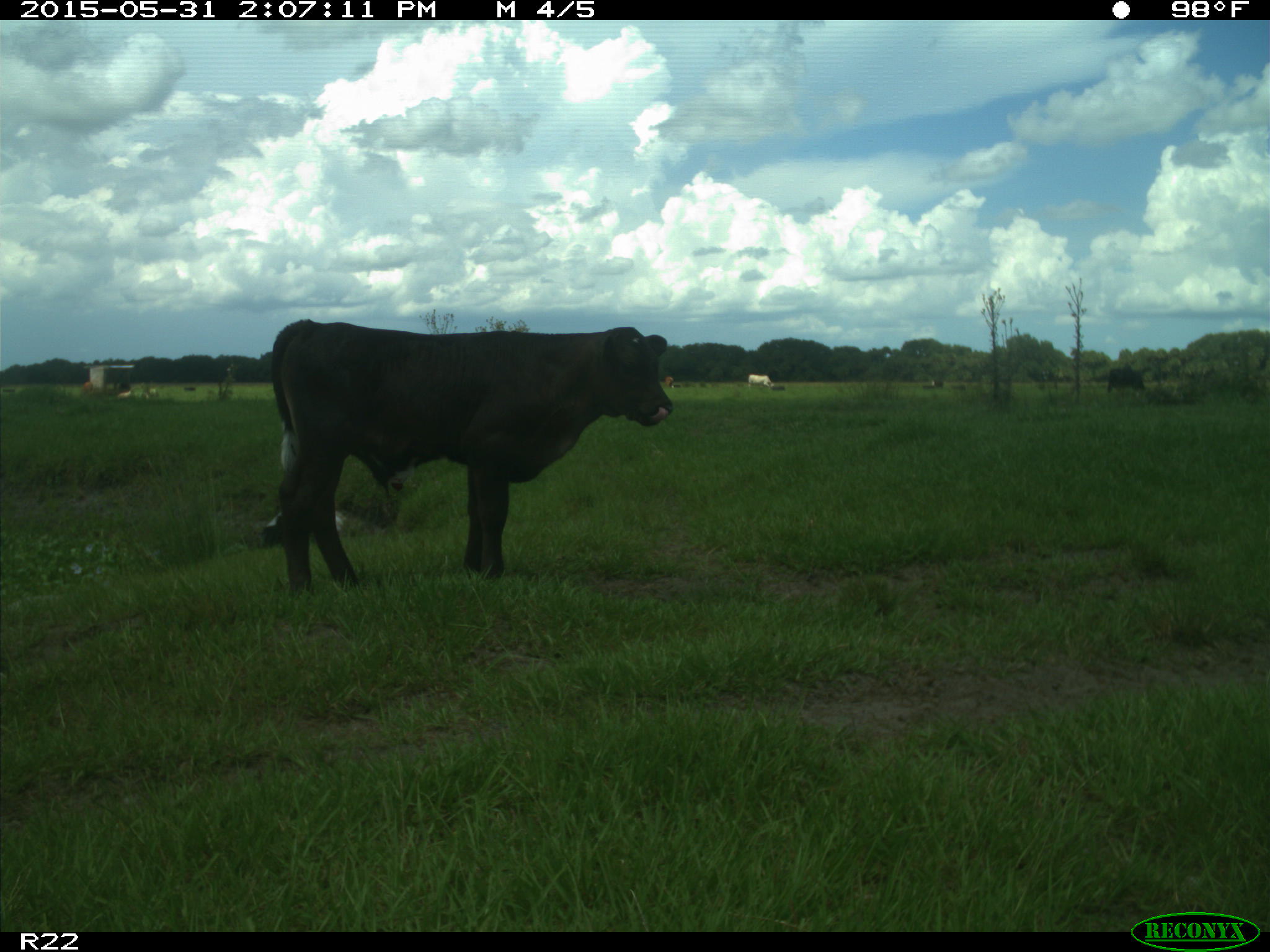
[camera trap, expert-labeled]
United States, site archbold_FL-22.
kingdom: Animalia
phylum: Chordata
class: Mammalia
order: Artiodactyla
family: Bovidae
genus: Bos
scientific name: Bos taurus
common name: domestic cow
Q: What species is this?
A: Bos taurus (domestic cow).